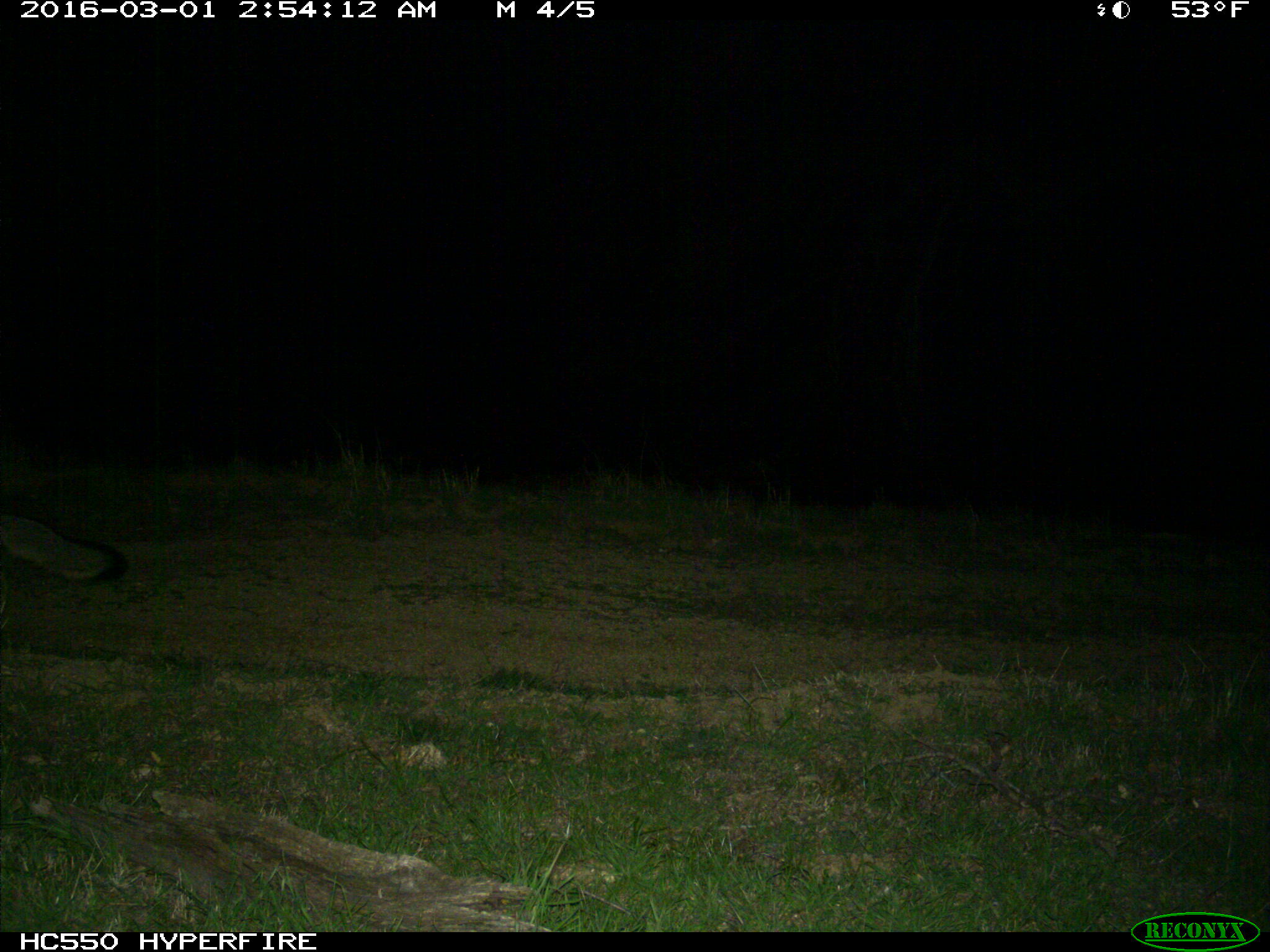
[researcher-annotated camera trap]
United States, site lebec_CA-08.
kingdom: Animalia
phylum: Chordata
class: Mammalia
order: Carnivora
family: Canidae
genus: Urocyon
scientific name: Urocyon cinereoargenteus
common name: gray fox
Urocyon cinereoargenteus (gray fox).